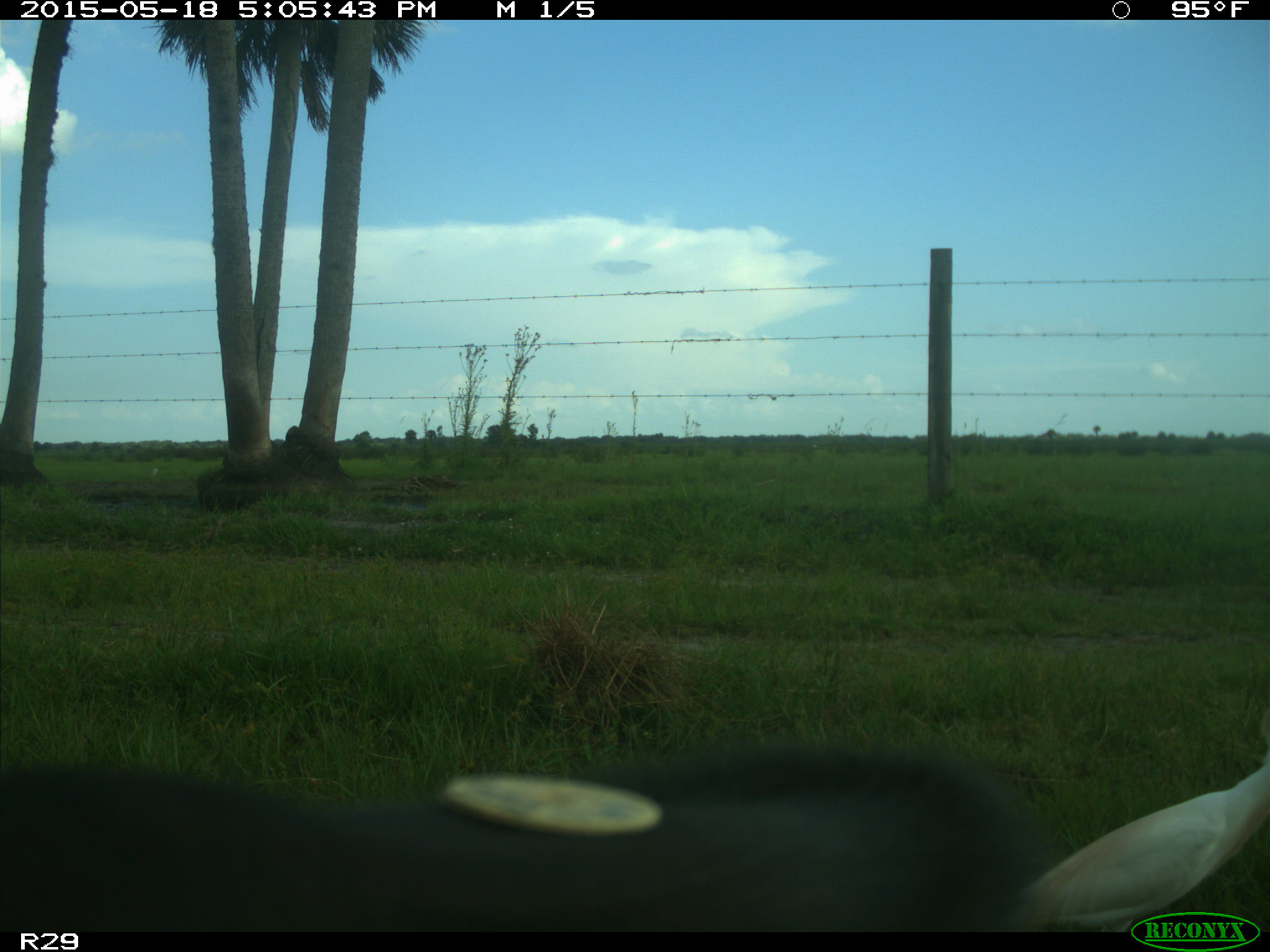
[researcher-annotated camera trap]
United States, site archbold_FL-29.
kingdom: Animalia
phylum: Chordata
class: Mammalia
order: Artiodactyla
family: Bovidae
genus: Bos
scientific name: Bos taurus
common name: domestic cow